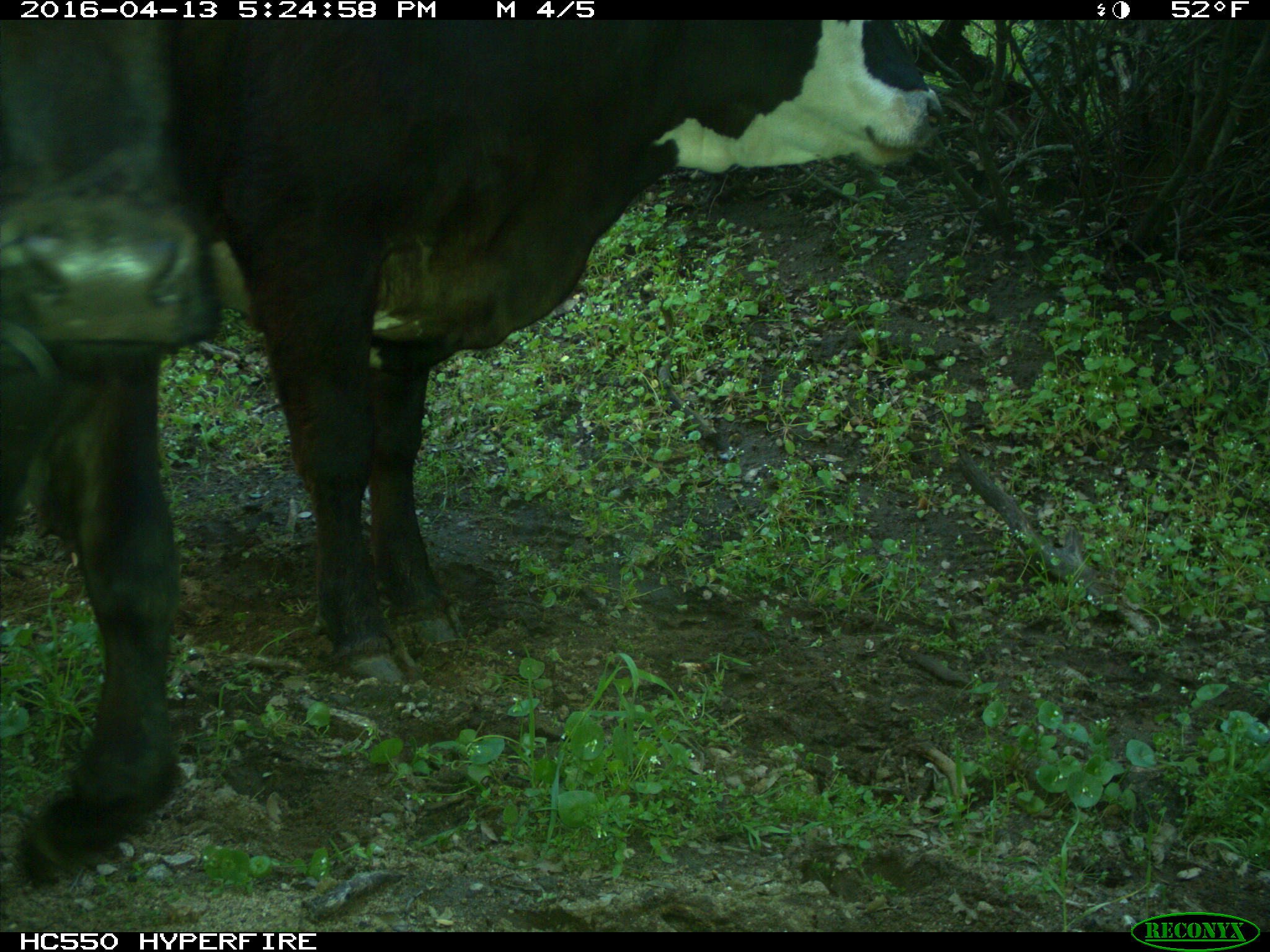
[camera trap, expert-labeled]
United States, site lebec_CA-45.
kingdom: Animalia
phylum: Chordata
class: Mammalia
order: Artiodactyla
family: Bovidae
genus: Bos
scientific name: Bos taurus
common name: domestic cow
Bos taurus (domestic cow).